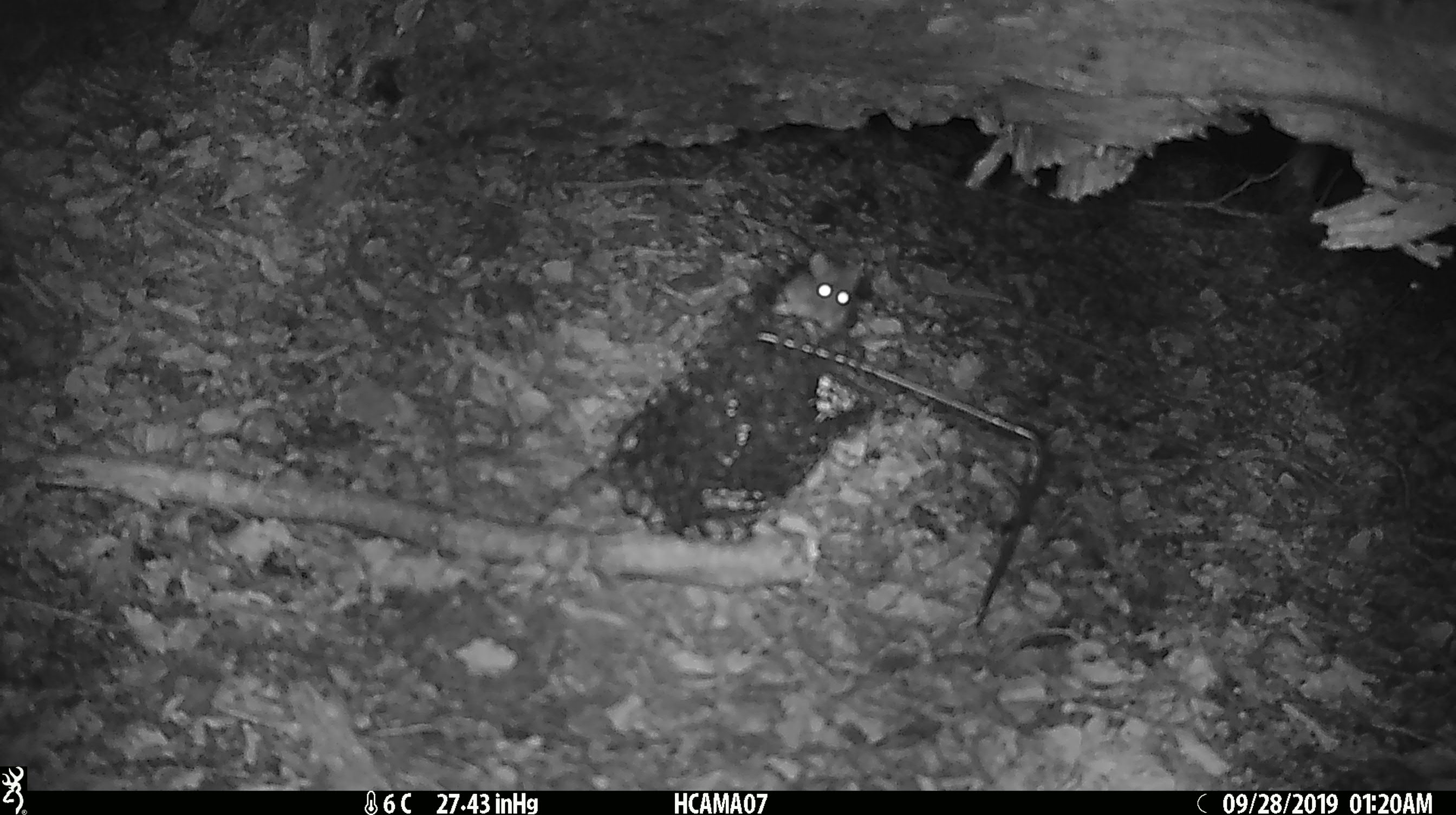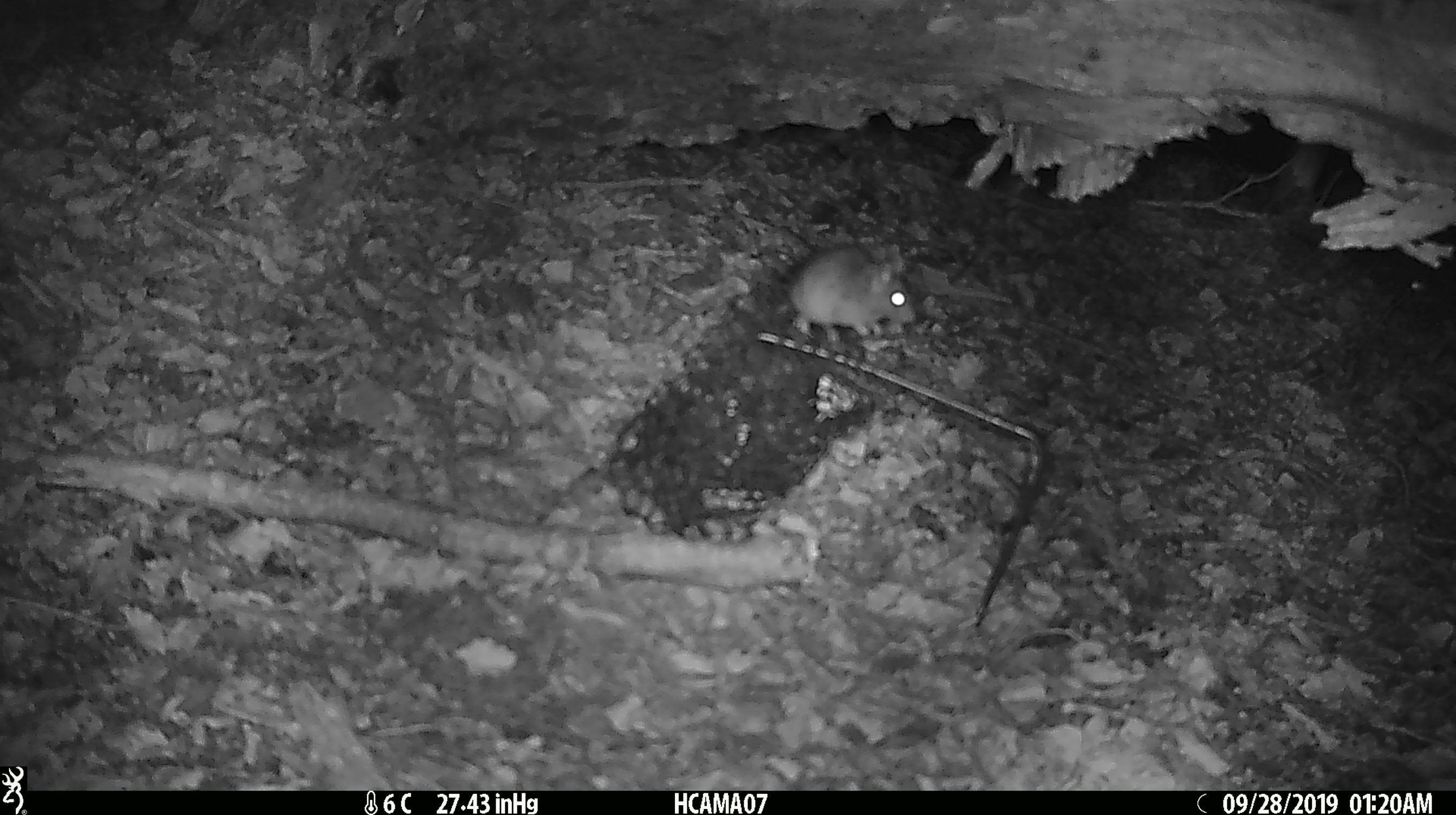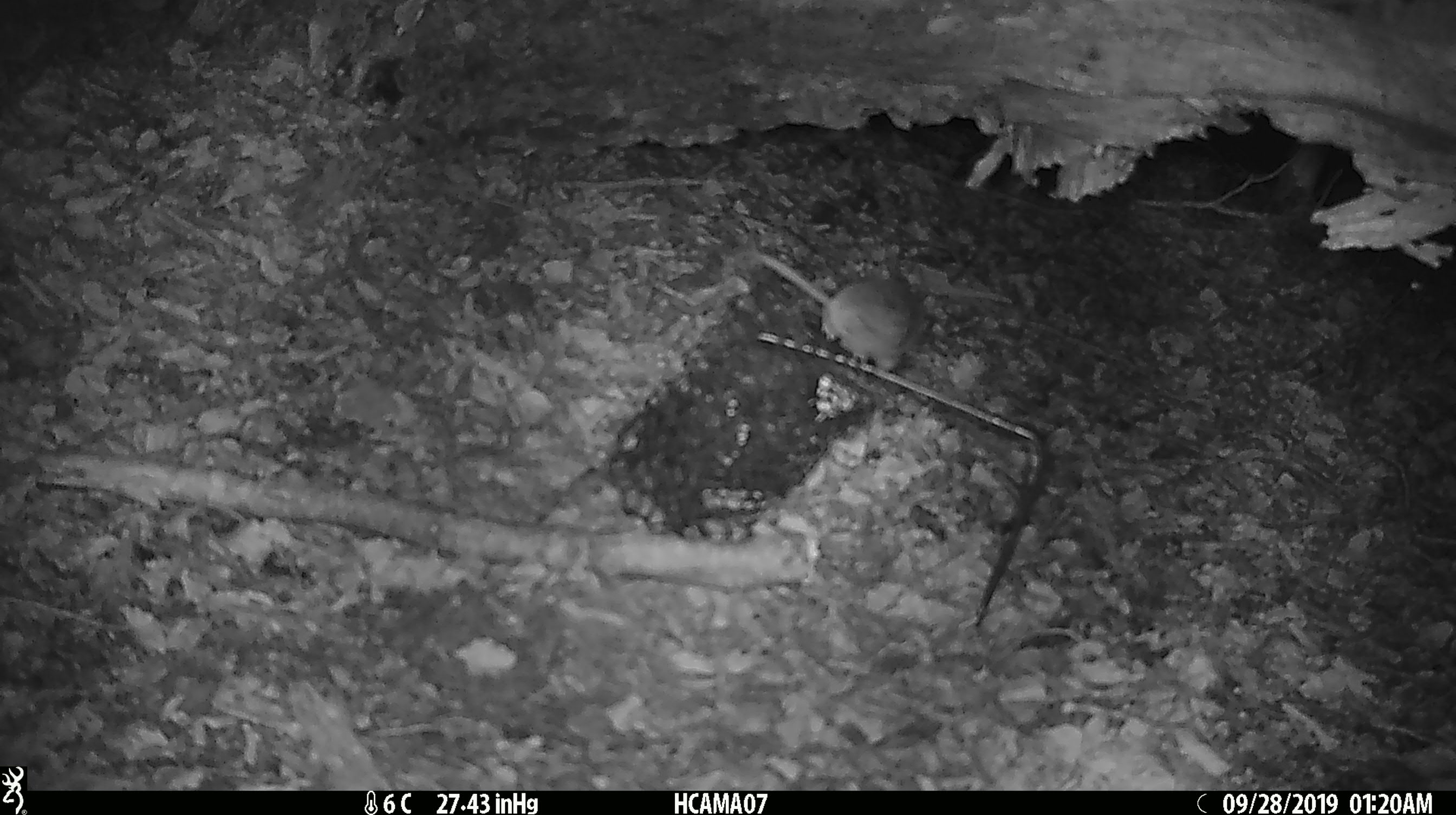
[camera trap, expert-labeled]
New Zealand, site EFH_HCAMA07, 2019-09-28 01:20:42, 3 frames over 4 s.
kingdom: Animalia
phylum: Chordata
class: Mammalia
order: Rodentia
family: Muridae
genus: Mus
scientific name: Mus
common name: mouse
Mouse (Mus).